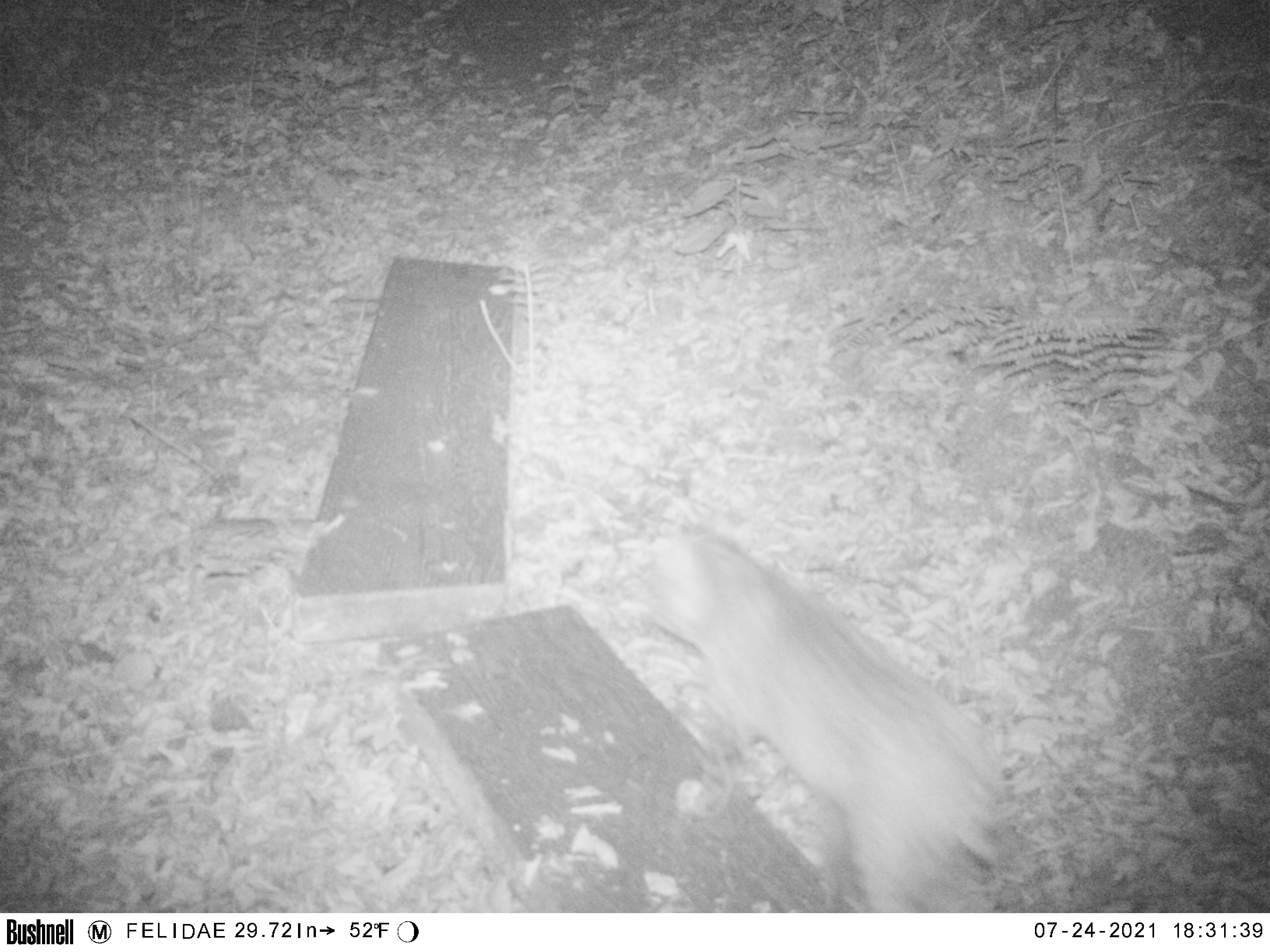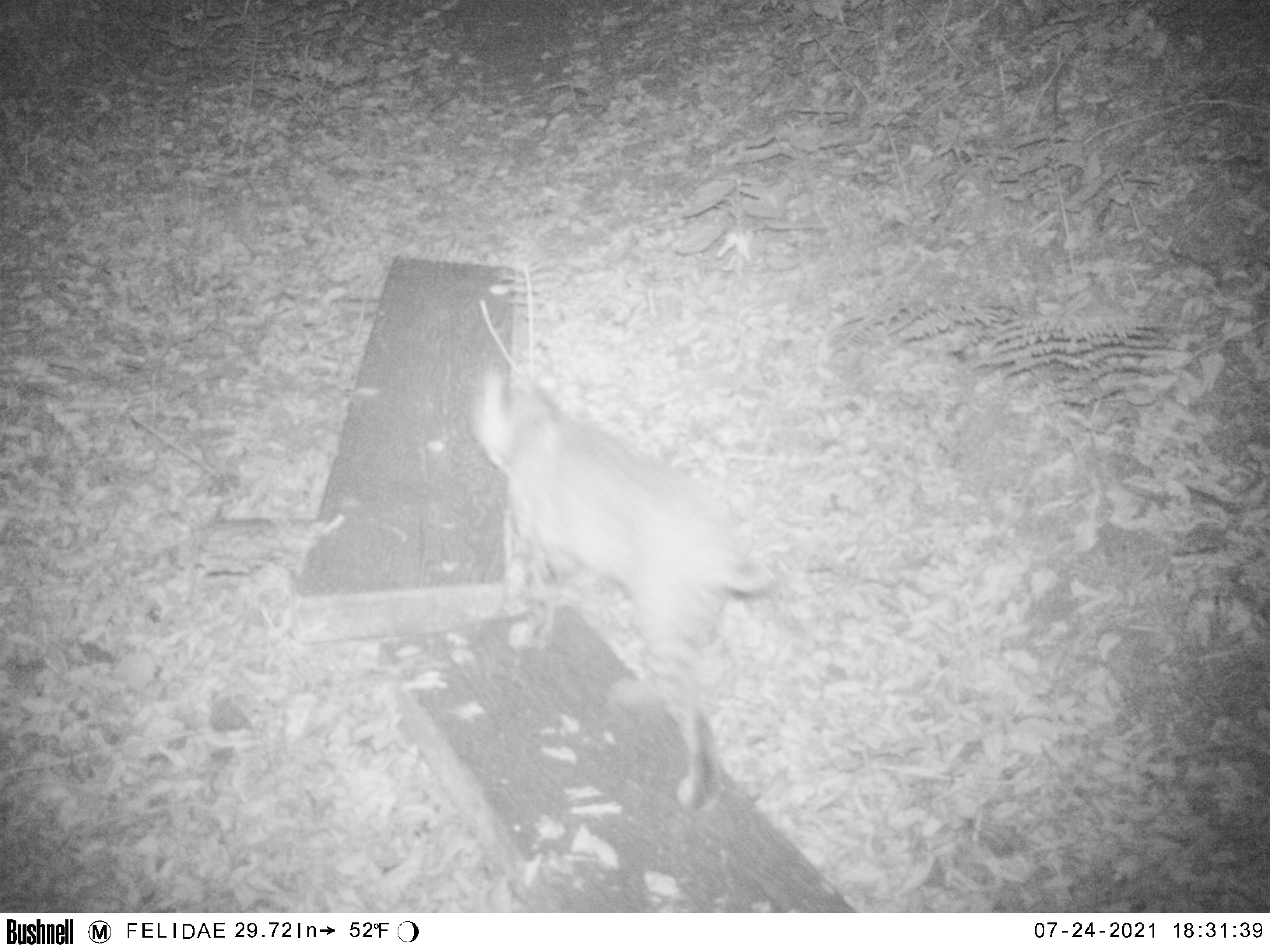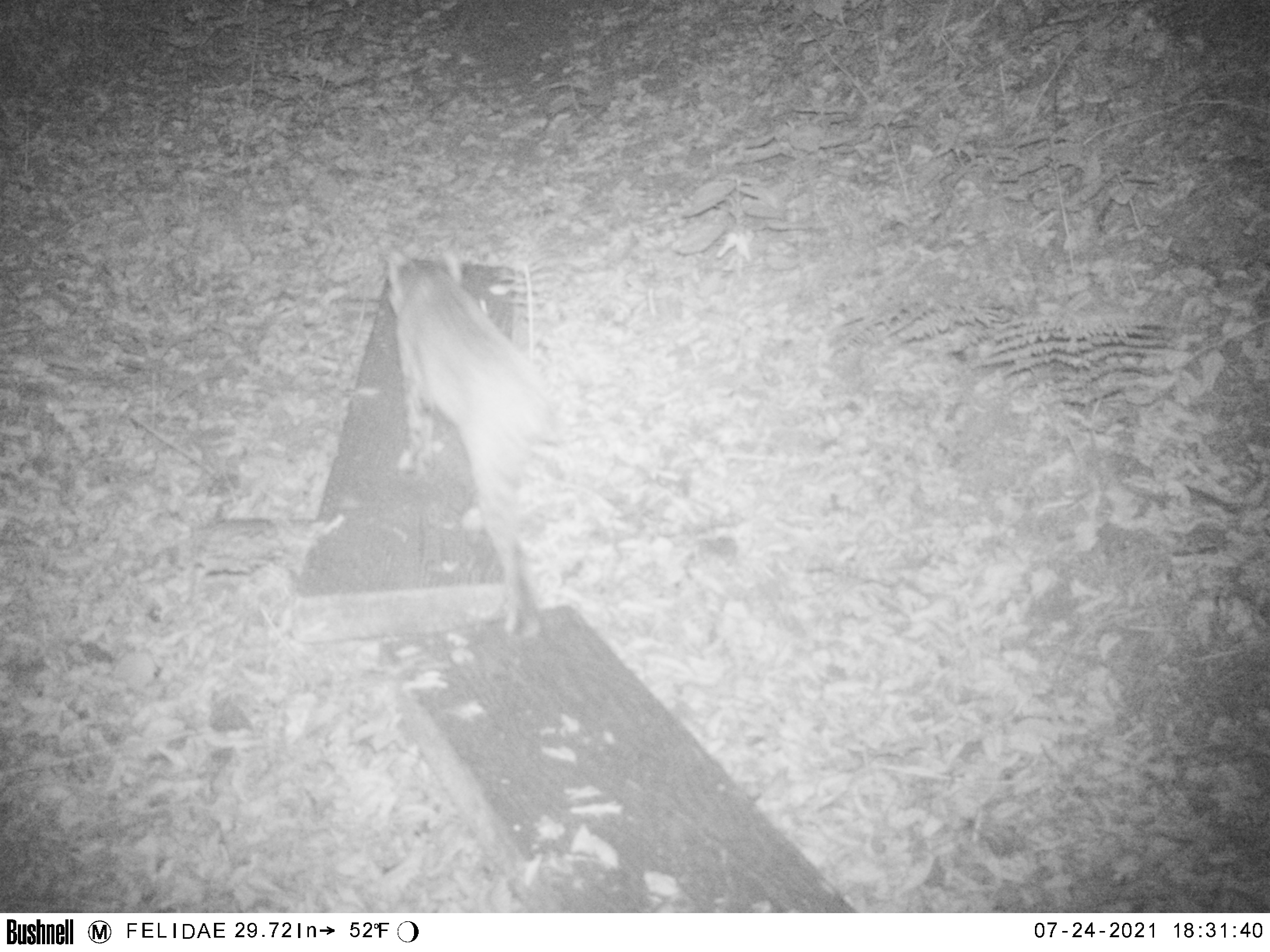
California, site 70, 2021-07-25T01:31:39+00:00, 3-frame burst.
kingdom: Animalia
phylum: Chordata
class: Mammalia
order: Carnivora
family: Felidae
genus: Lynx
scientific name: Lynx rufus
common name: bobcat